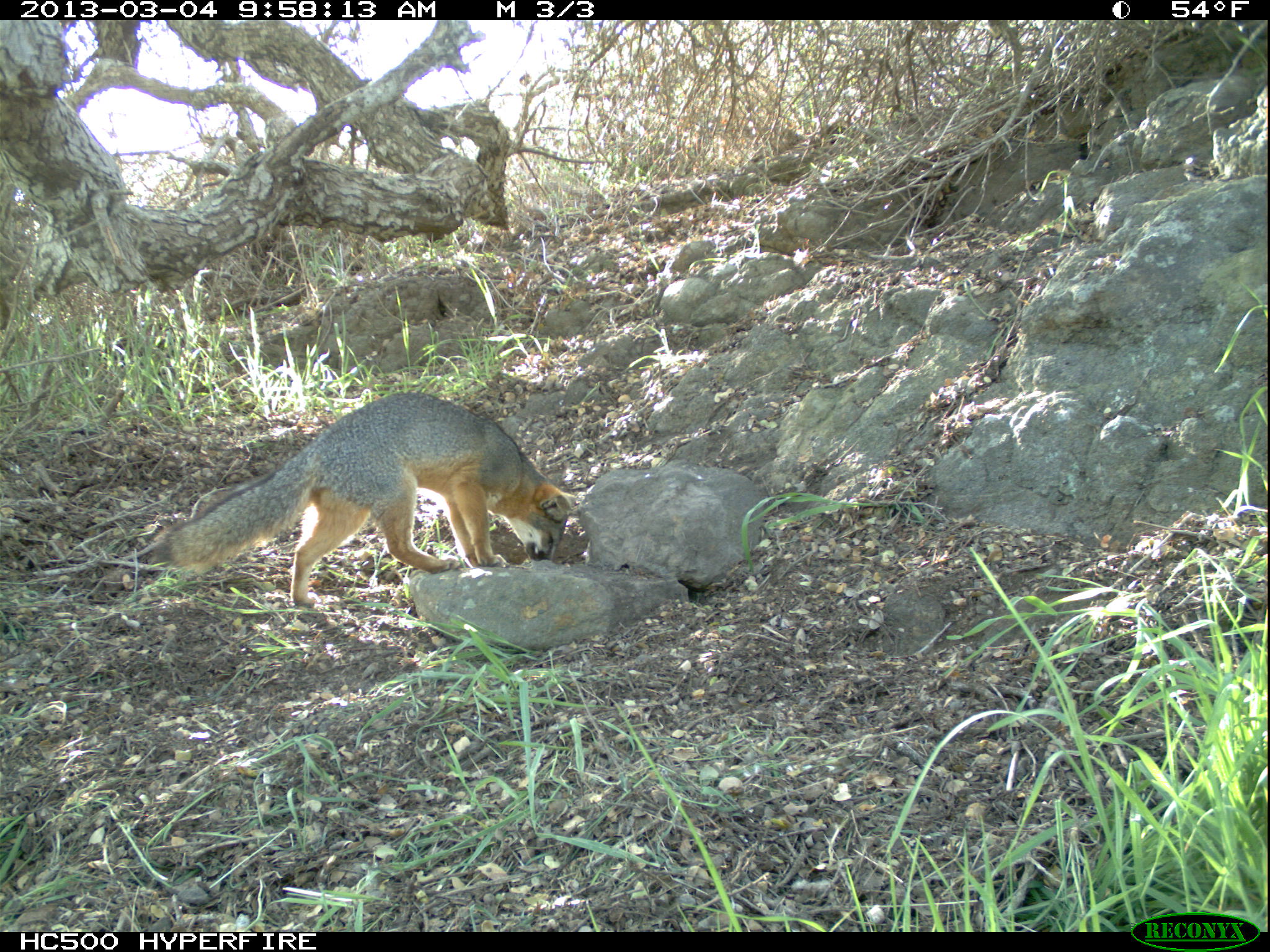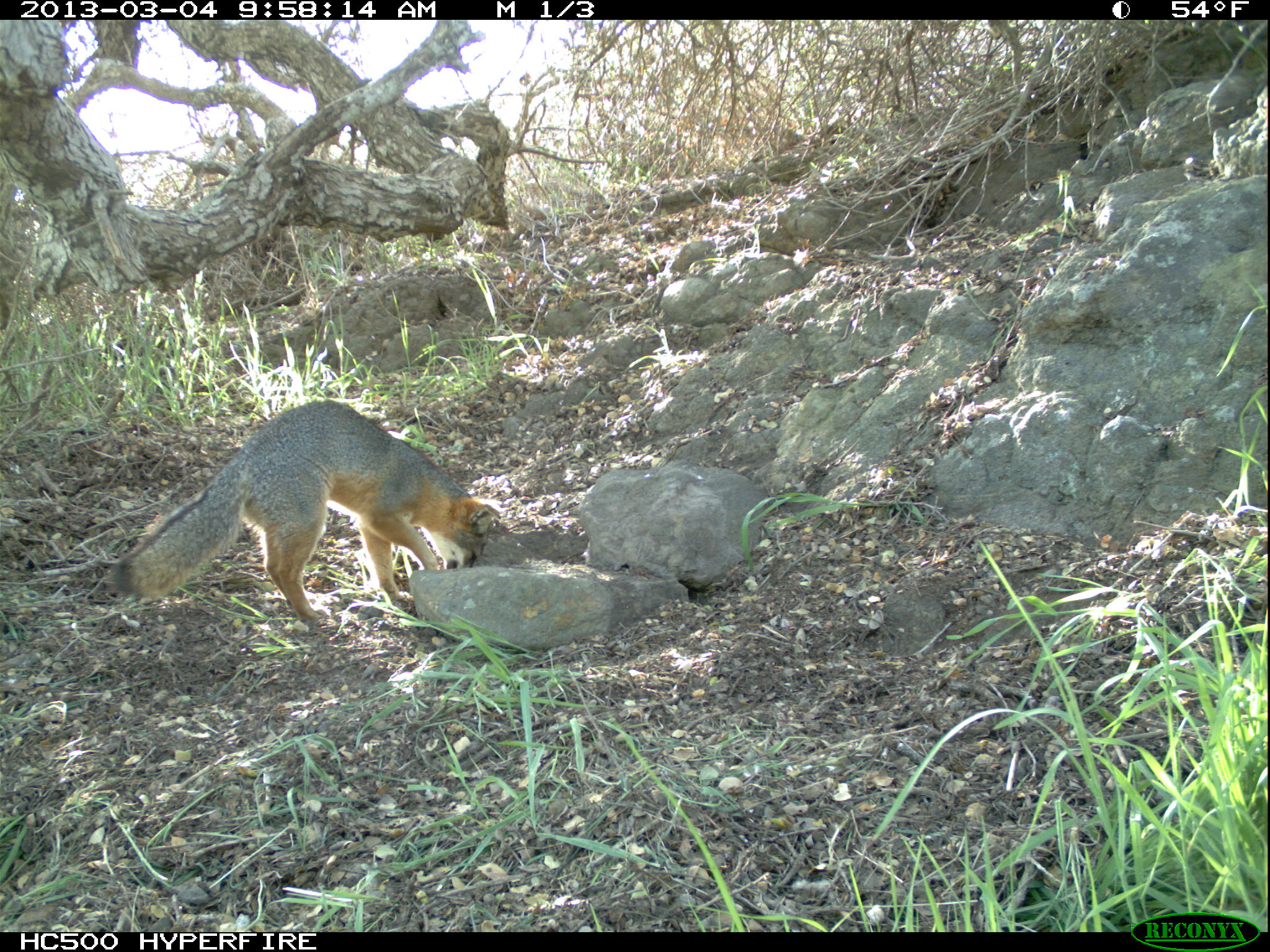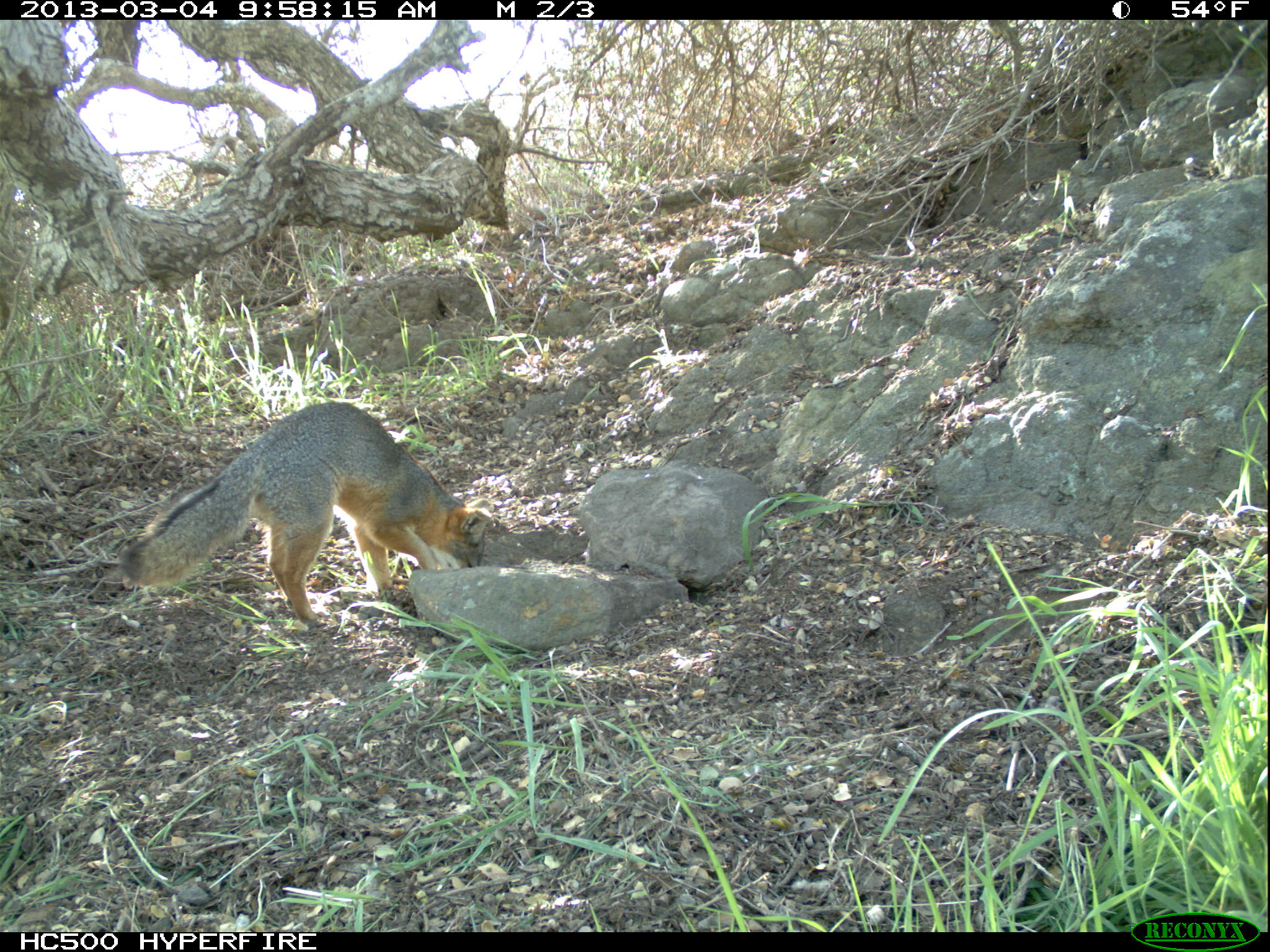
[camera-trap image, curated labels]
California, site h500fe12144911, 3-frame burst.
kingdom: Animalia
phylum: Chordata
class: Mammalia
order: Carnivora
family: Canidae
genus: Urocyon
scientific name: Urocyon littoralis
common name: island fox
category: fox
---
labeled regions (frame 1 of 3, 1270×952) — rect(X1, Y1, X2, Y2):
fox: rect(158, 391, 575, 606)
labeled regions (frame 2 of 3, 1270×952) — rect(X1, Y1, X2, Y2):
fox: rect(100, 398, 501, 621)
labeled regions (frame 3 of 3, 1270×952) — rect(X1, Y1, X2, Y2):
fox: rect(118, 400, 492, 626)